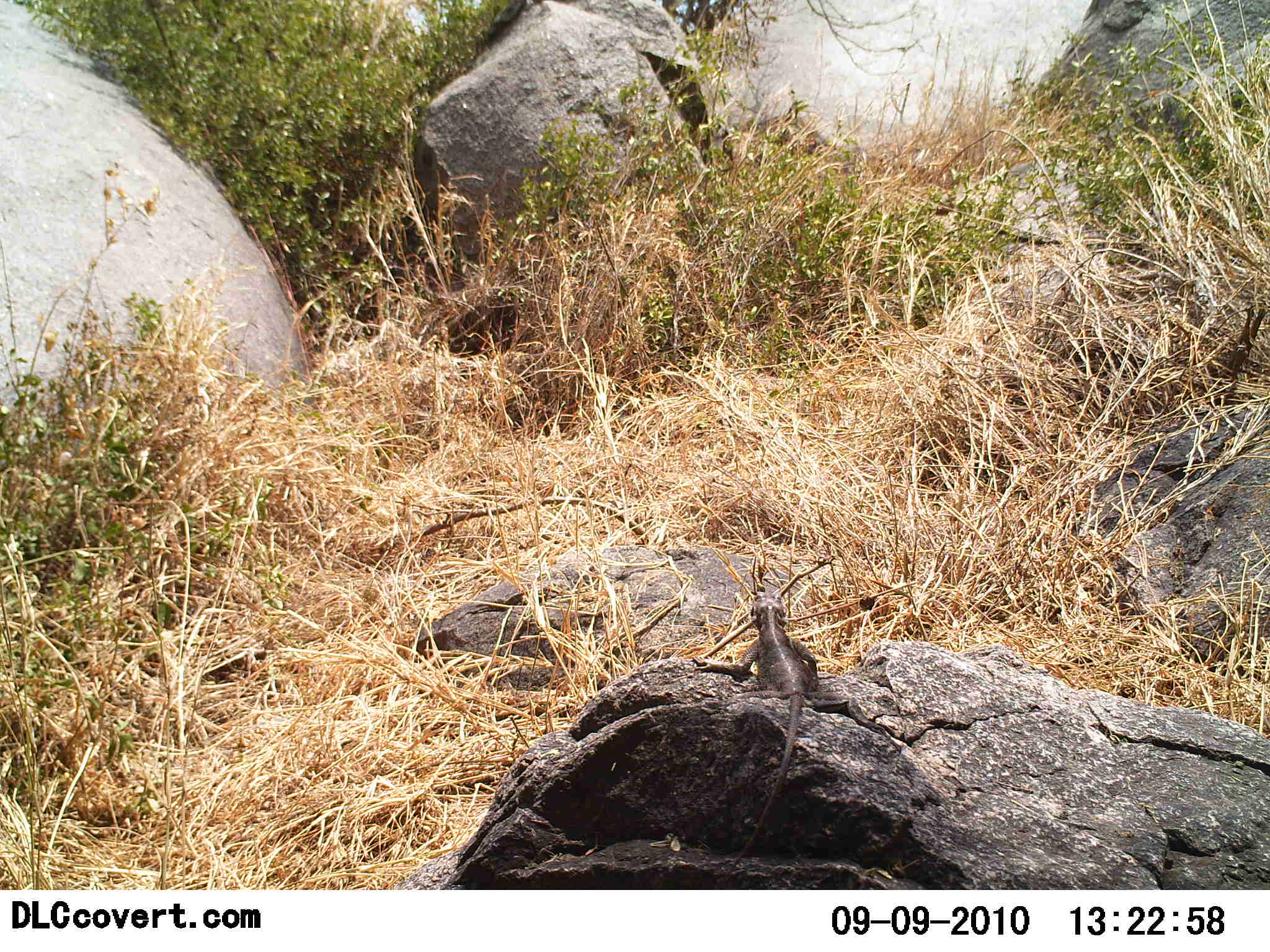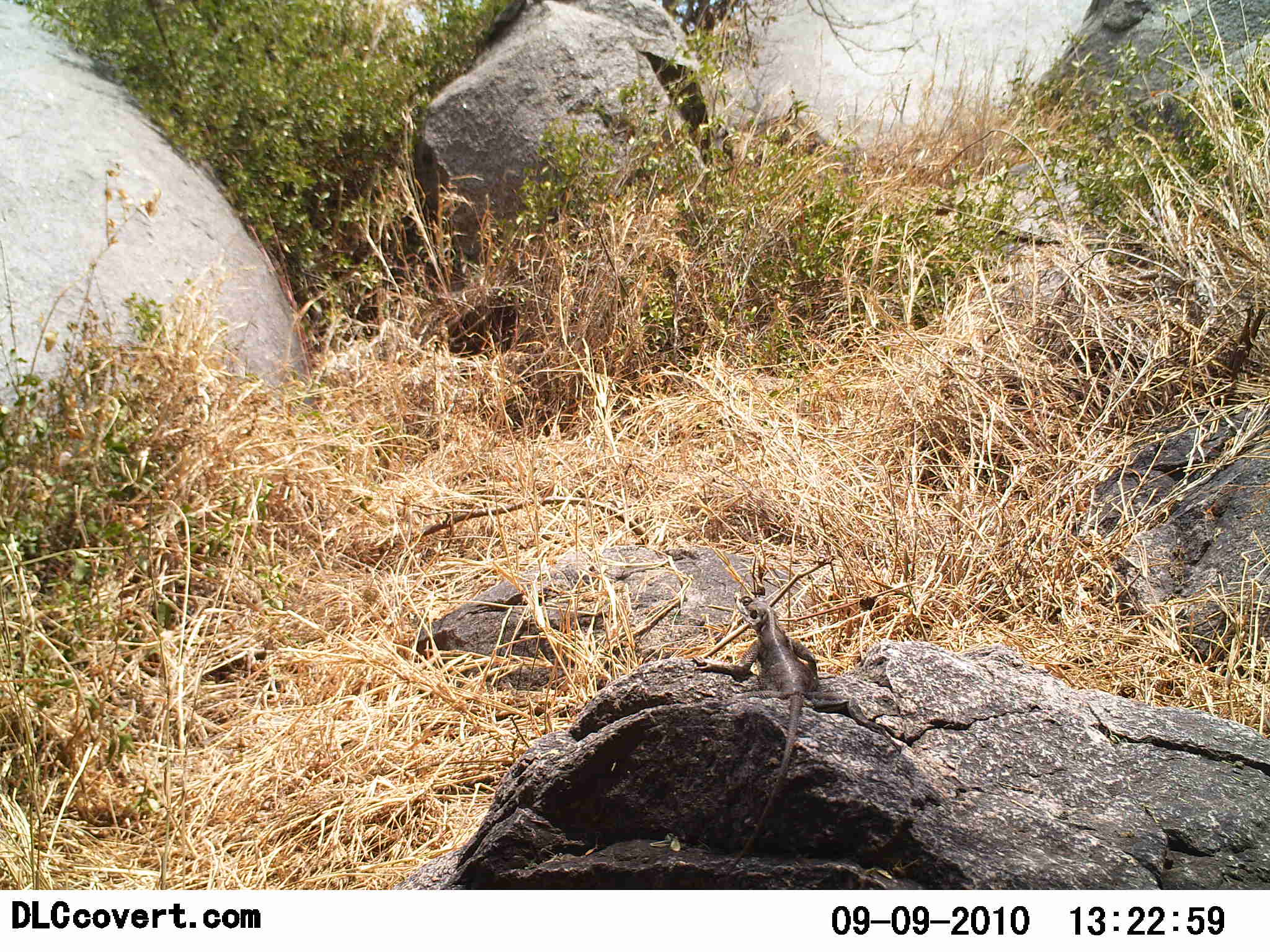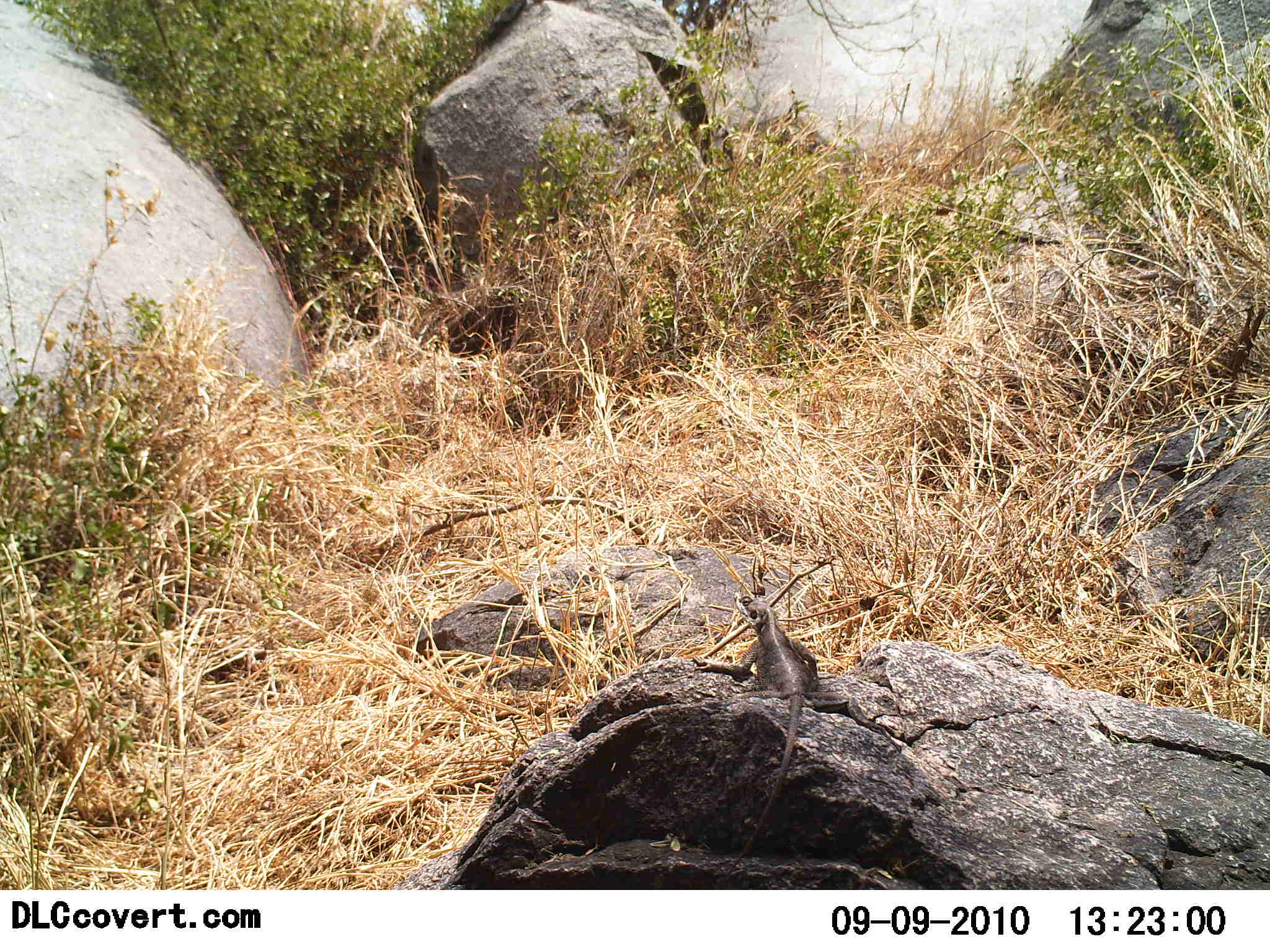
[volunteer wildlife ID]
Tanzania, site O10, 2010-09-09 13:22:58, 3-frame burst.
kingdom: Animalia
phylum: Chordata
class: Reptilia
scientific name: Reptilia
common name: reptiles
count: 1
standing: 8%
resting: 92%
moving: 0%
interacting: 0%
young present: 0%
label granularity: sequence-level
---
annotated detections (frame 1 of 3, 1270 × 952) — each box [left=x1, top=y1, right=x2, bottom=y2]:
animal: [left=692, top=590, right=902, bottom=884]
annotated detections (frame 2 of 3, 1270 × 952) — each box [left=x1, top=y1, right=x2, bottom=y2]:
animal: [left=691, top=598, right=902, bottom=880]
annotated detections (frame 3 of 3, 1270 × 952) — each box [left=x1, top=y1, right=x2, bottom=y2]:
animal: [left=692, top=596, right=908, bottom=879]